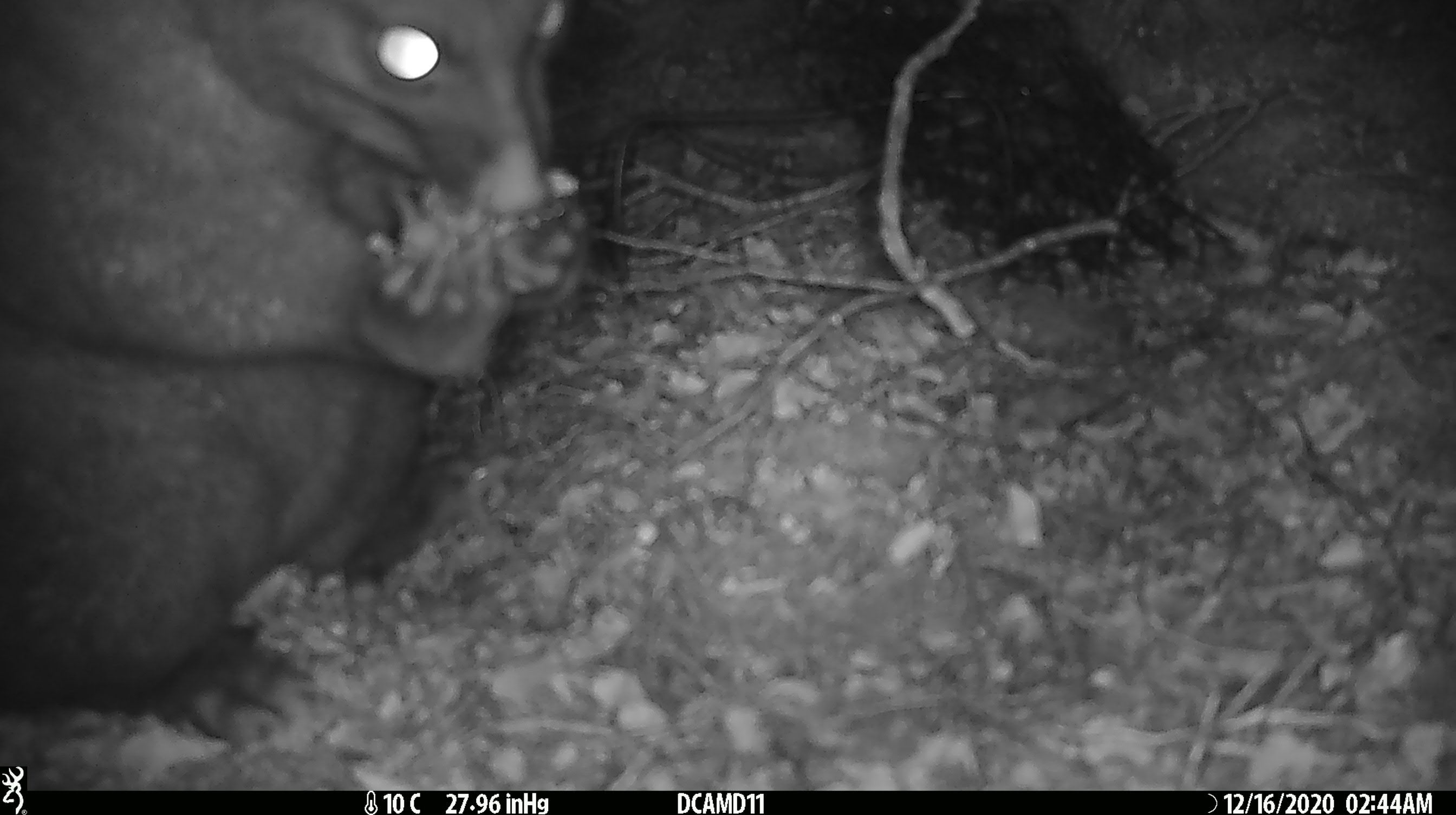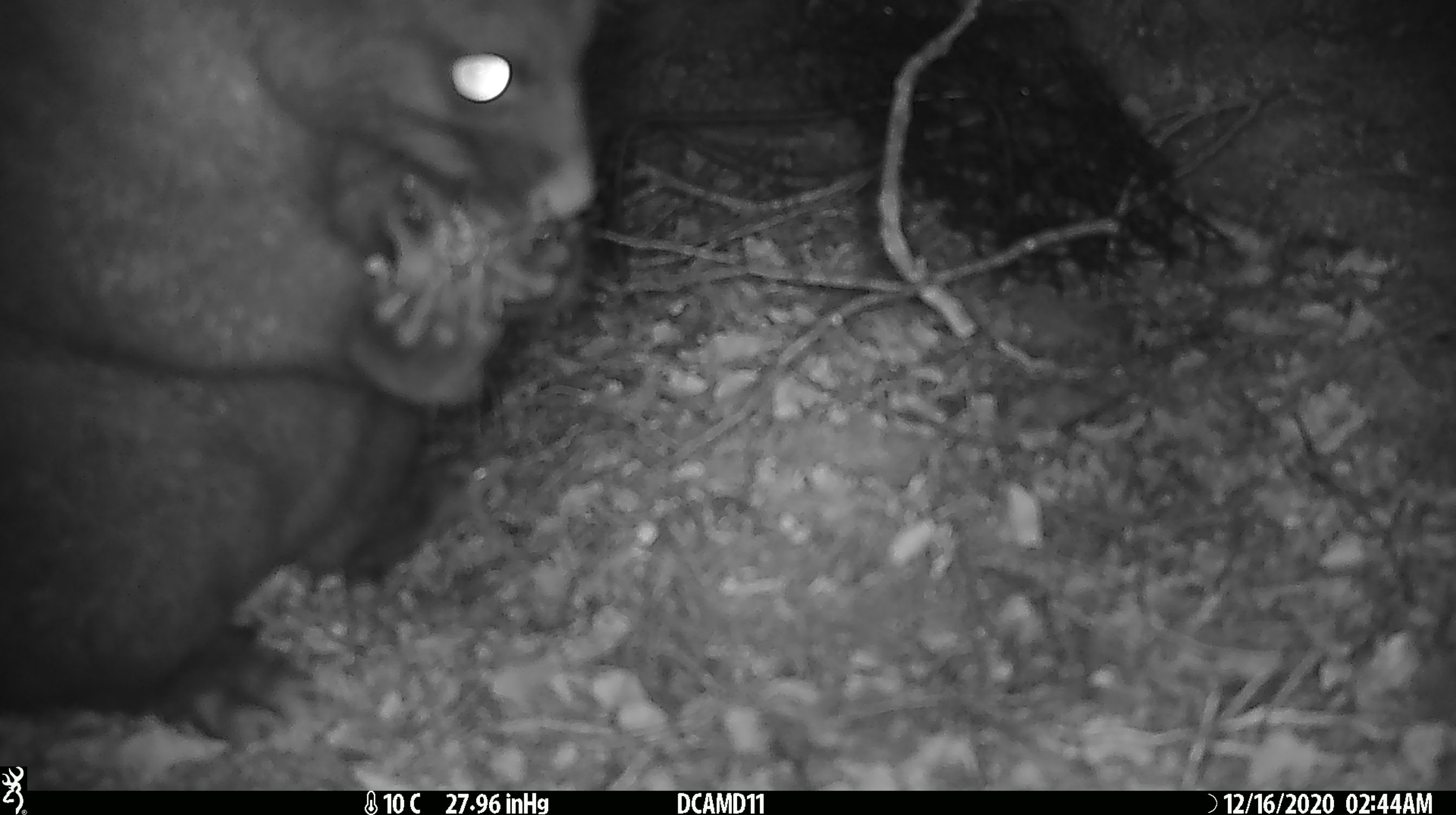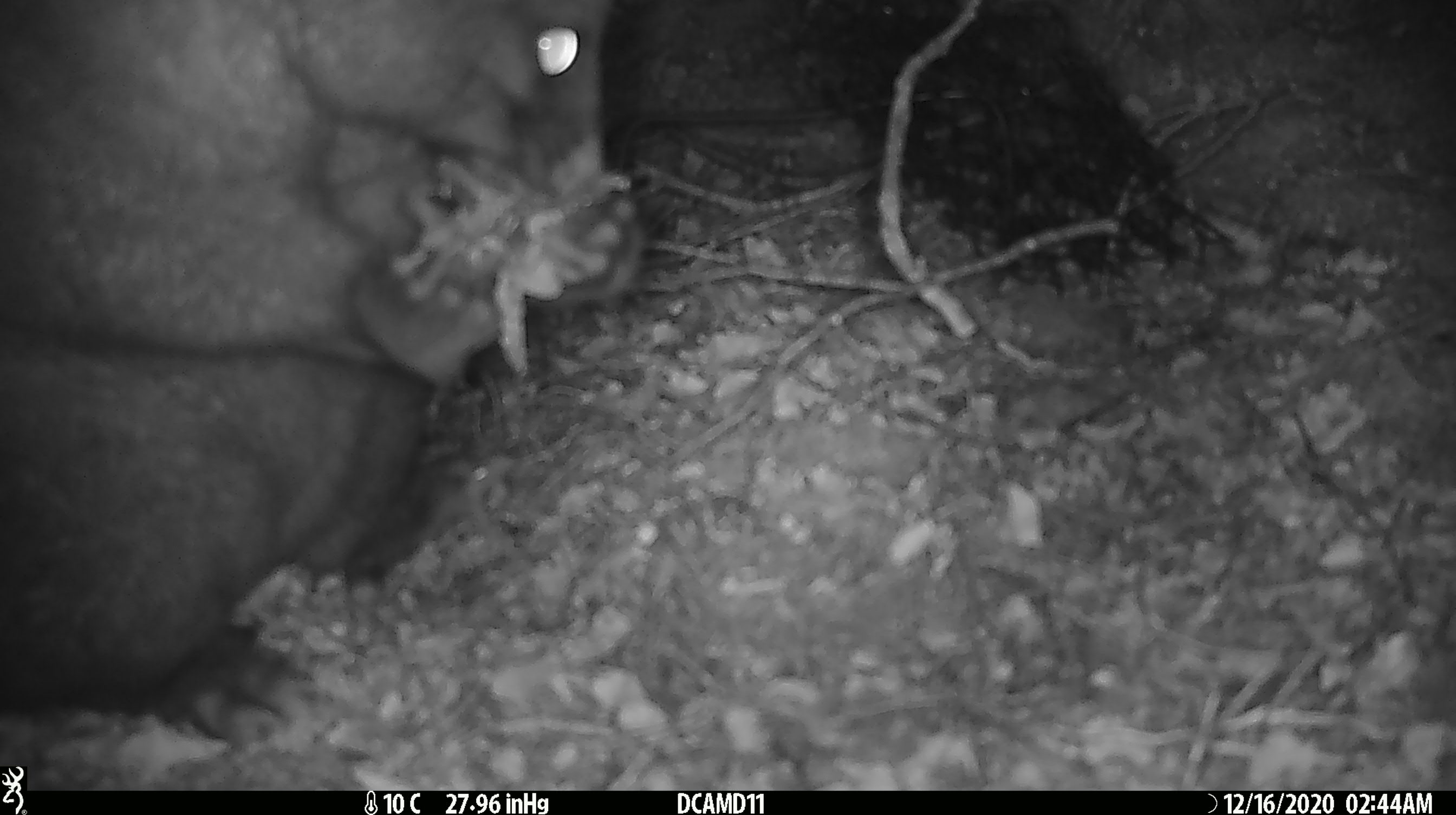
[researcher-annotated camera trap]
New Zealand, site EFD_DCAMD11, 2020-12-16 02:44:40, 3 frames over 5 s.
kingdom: Animalia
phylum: Chordata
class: Mammalia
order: Diprotodontia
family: Phalangeridae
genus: Trichosurus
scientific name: Trichosurus vulpecula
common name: common brushtail possum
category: possum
Possum (common brushtail possum) (Trichosurus vulpecula).